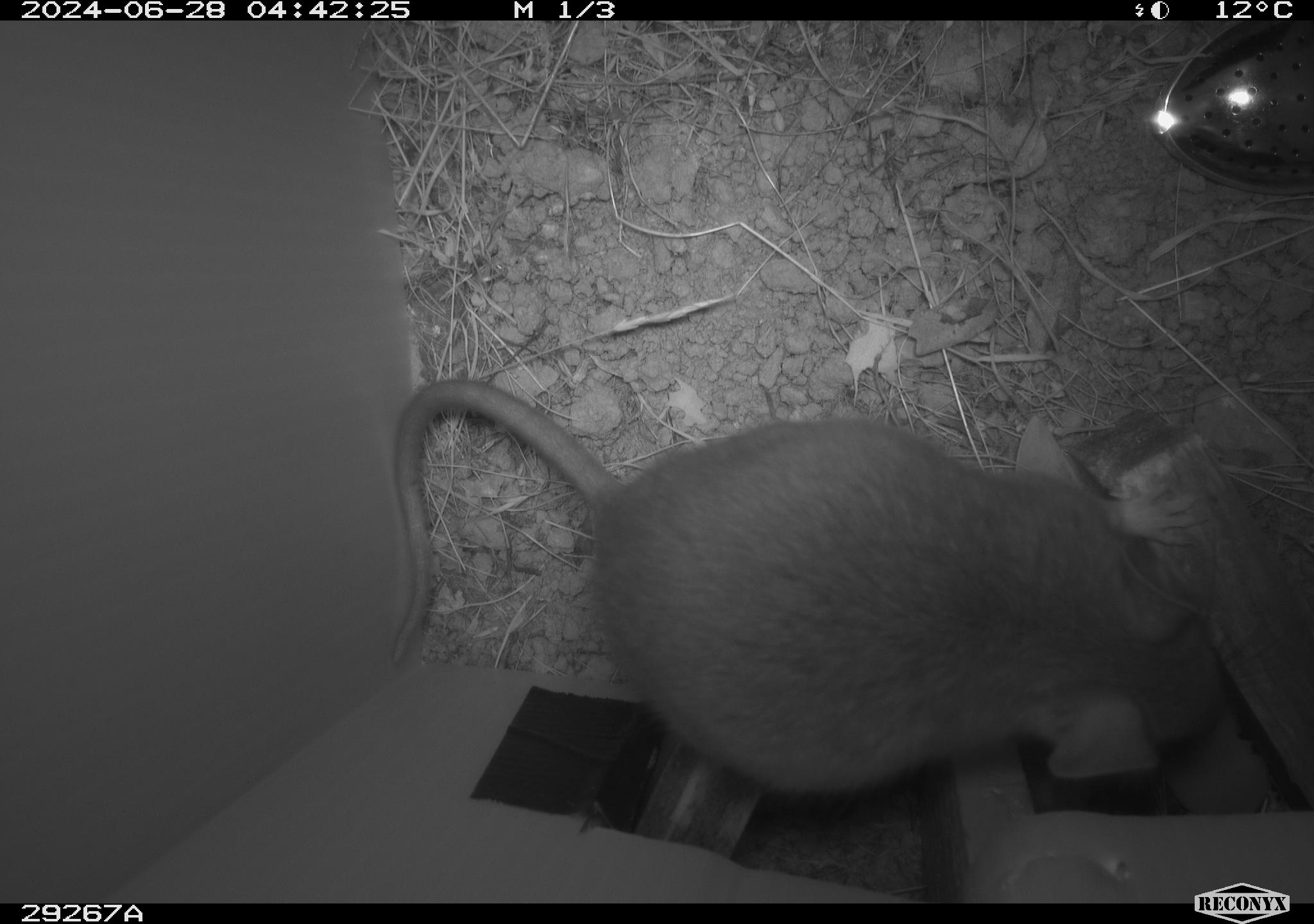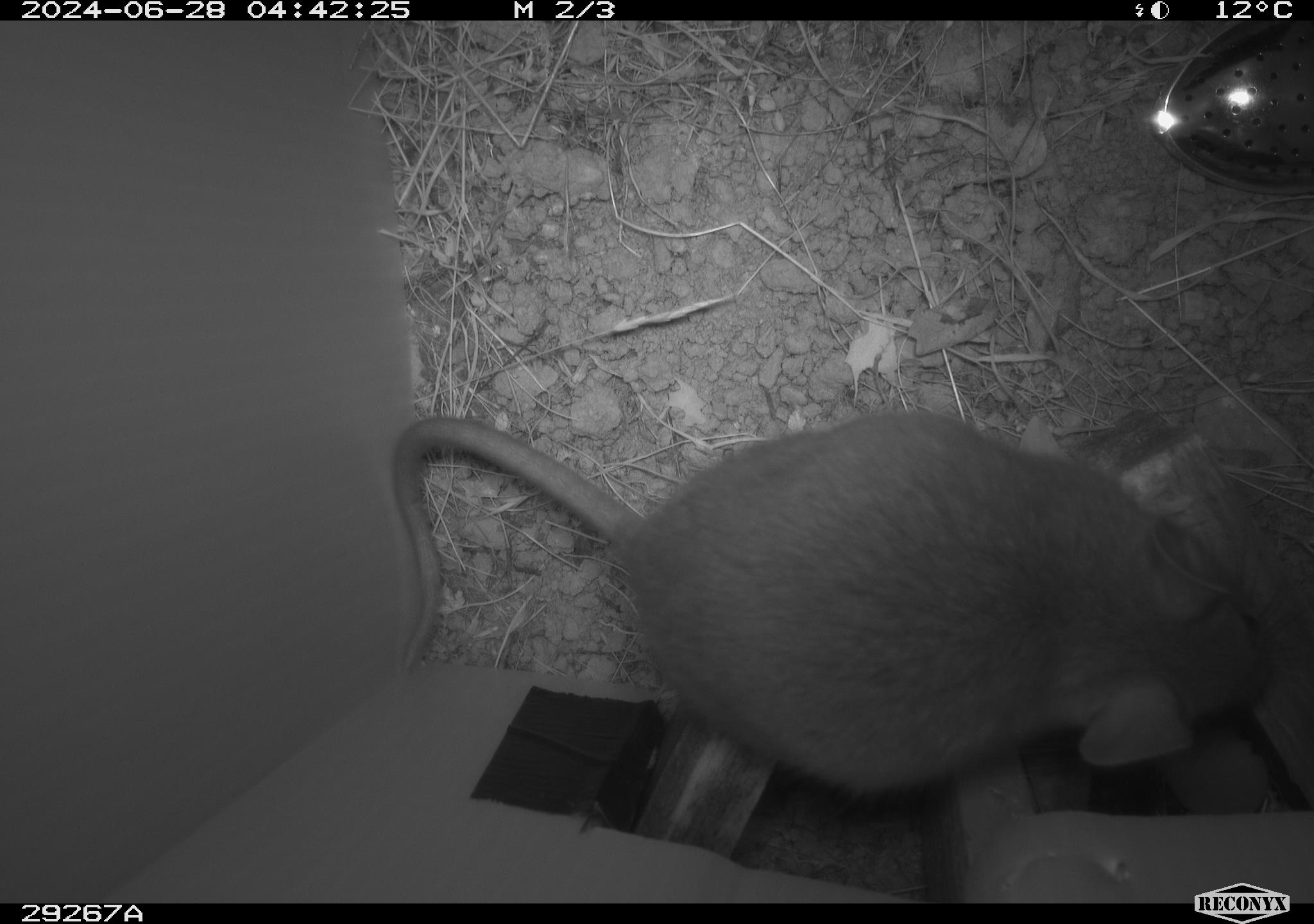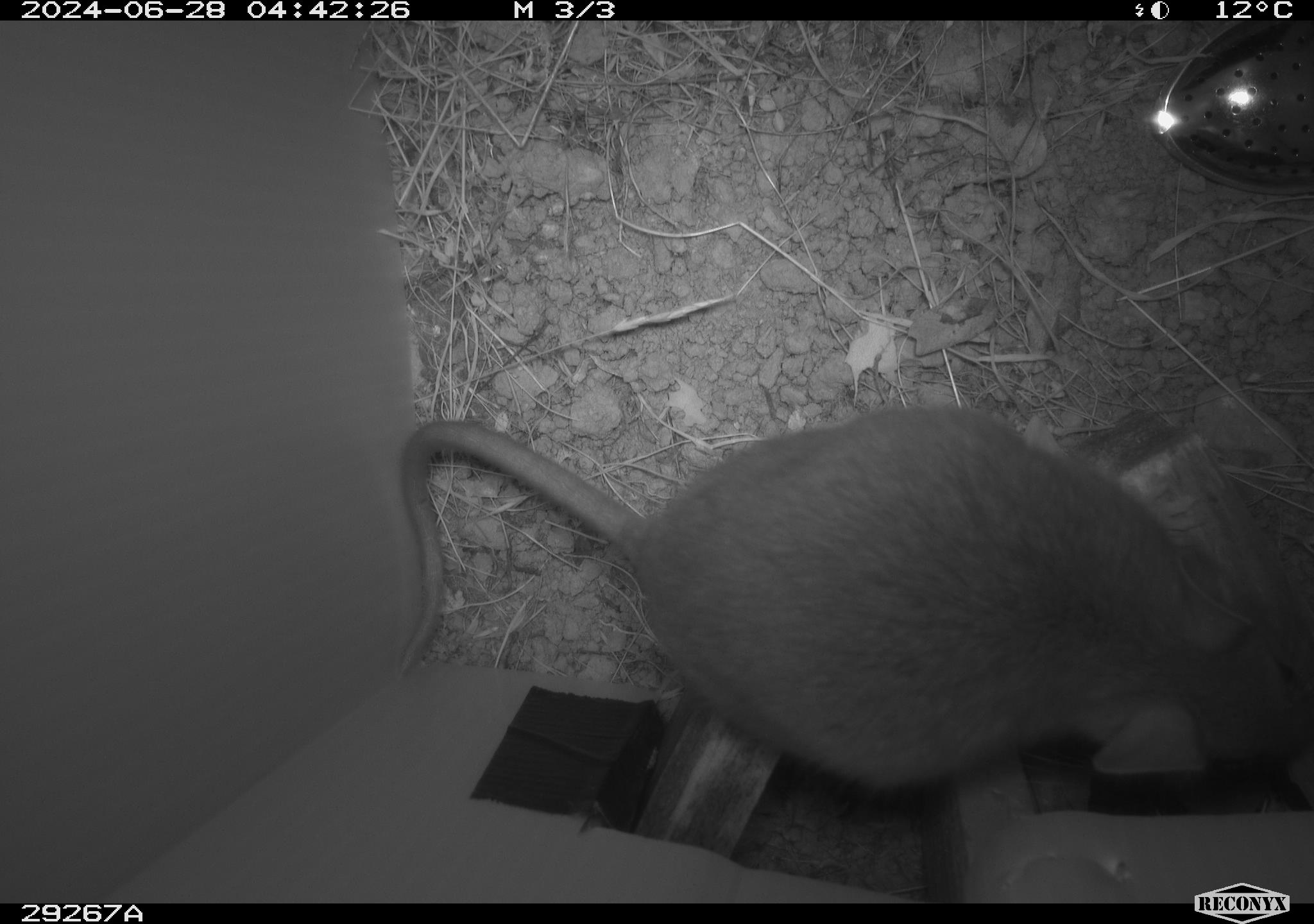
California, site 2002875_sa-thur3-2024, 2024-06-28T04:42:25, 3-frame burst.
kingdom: Animalia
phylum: Chordata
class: Mammalia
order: Rodentia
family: Cricetidae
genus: Neotoma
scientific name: Neotoma fuscipes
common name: dusky-footed woodrat